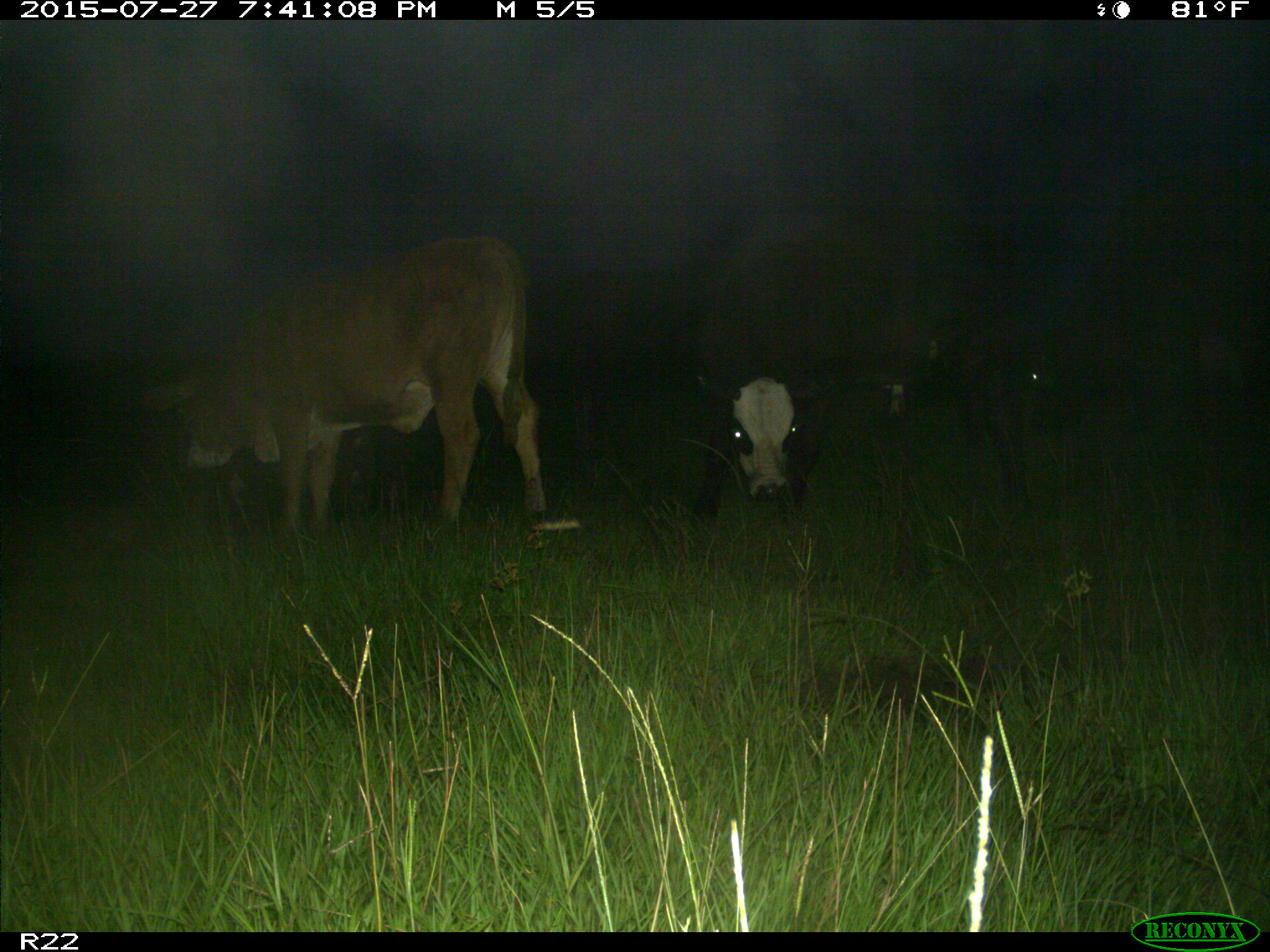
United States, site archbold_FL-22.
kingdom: Animalia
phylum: Chordata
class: Mammalia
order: Artiodactyla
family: Bovidae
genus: Bos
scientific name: Bos taurus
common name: domestic cow